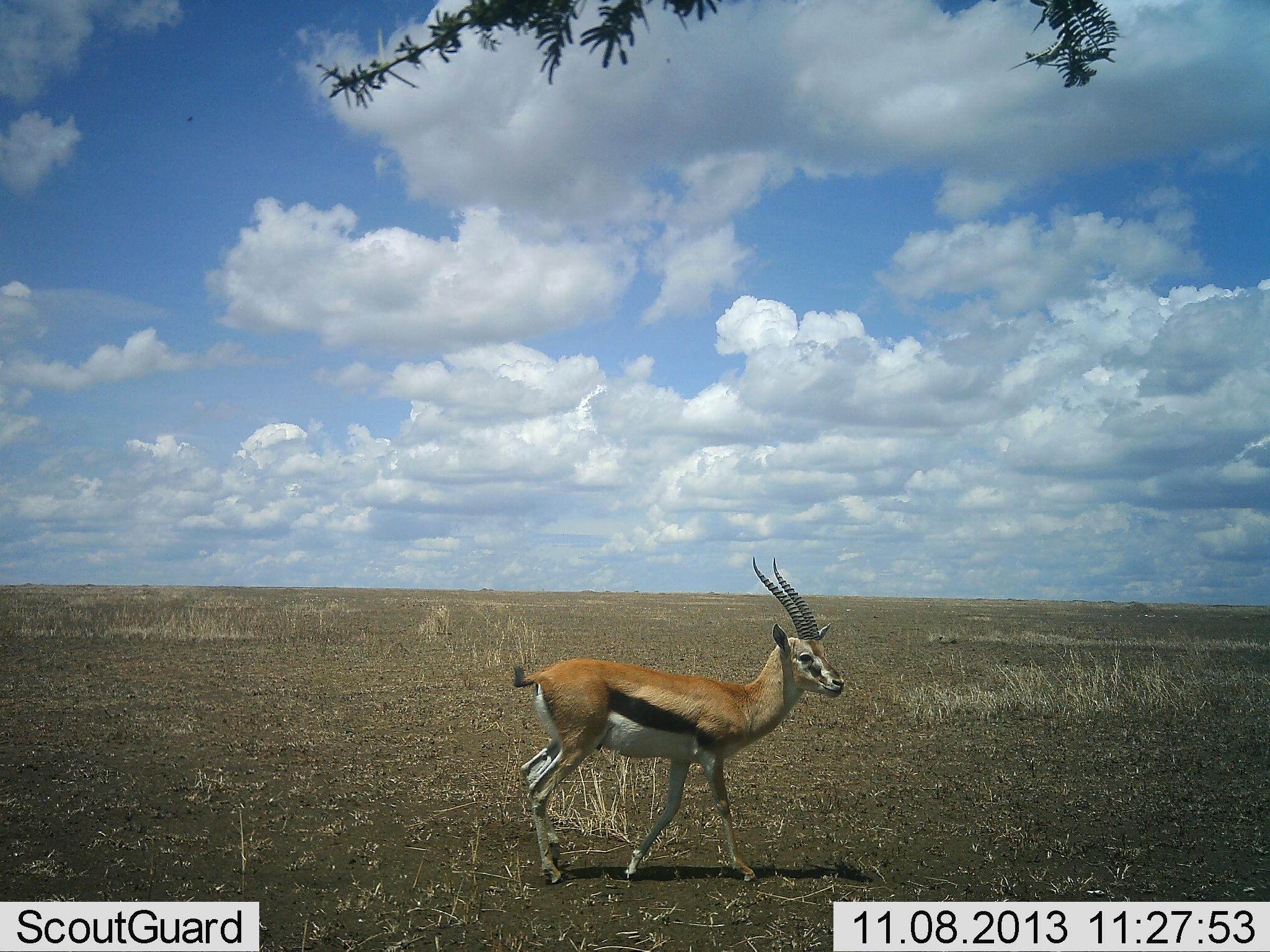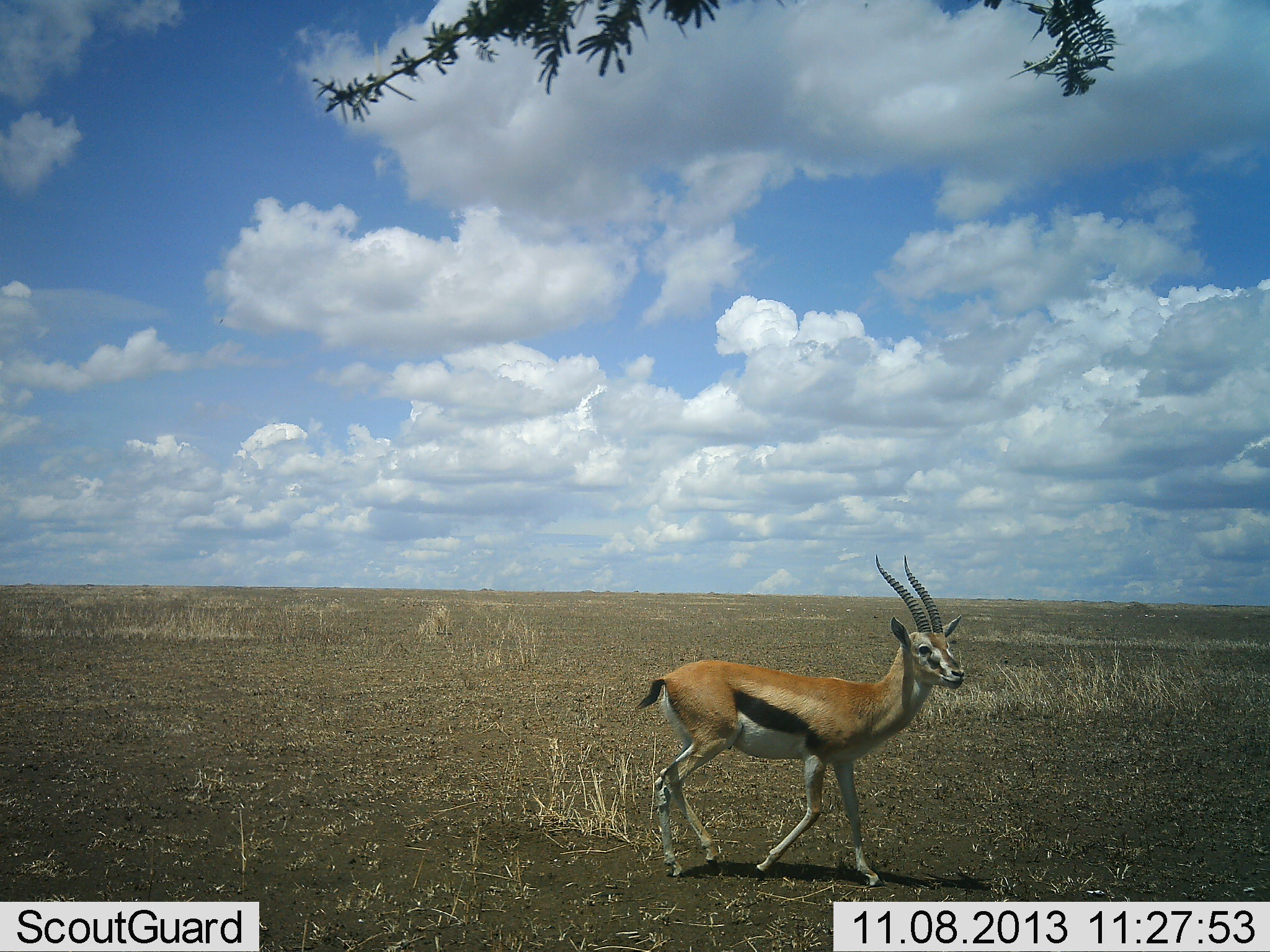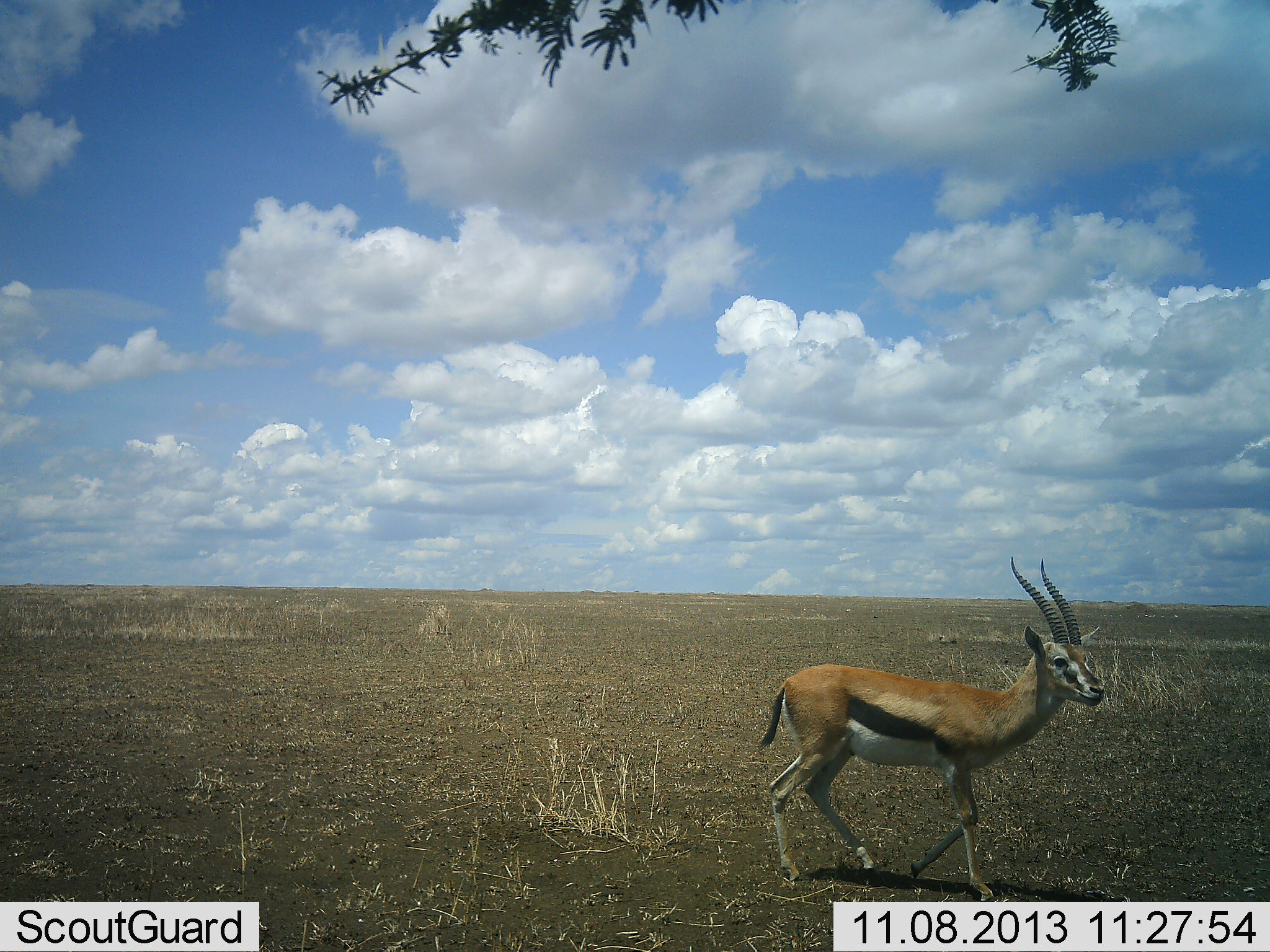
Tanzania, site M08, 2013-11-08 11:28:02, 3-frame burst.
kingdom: Animalia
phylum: Chordata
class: Mammalia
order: Artiodactyla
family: Bovidae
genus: Eudorcas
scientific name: Eudorcas thomsonii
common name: thomson's gazelle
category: gazellethomsons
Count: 1.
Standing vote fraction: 25%.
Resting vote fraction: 0%.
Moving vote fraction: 83%.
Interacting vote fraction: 0%.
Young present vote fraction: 0%.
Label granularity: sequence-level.